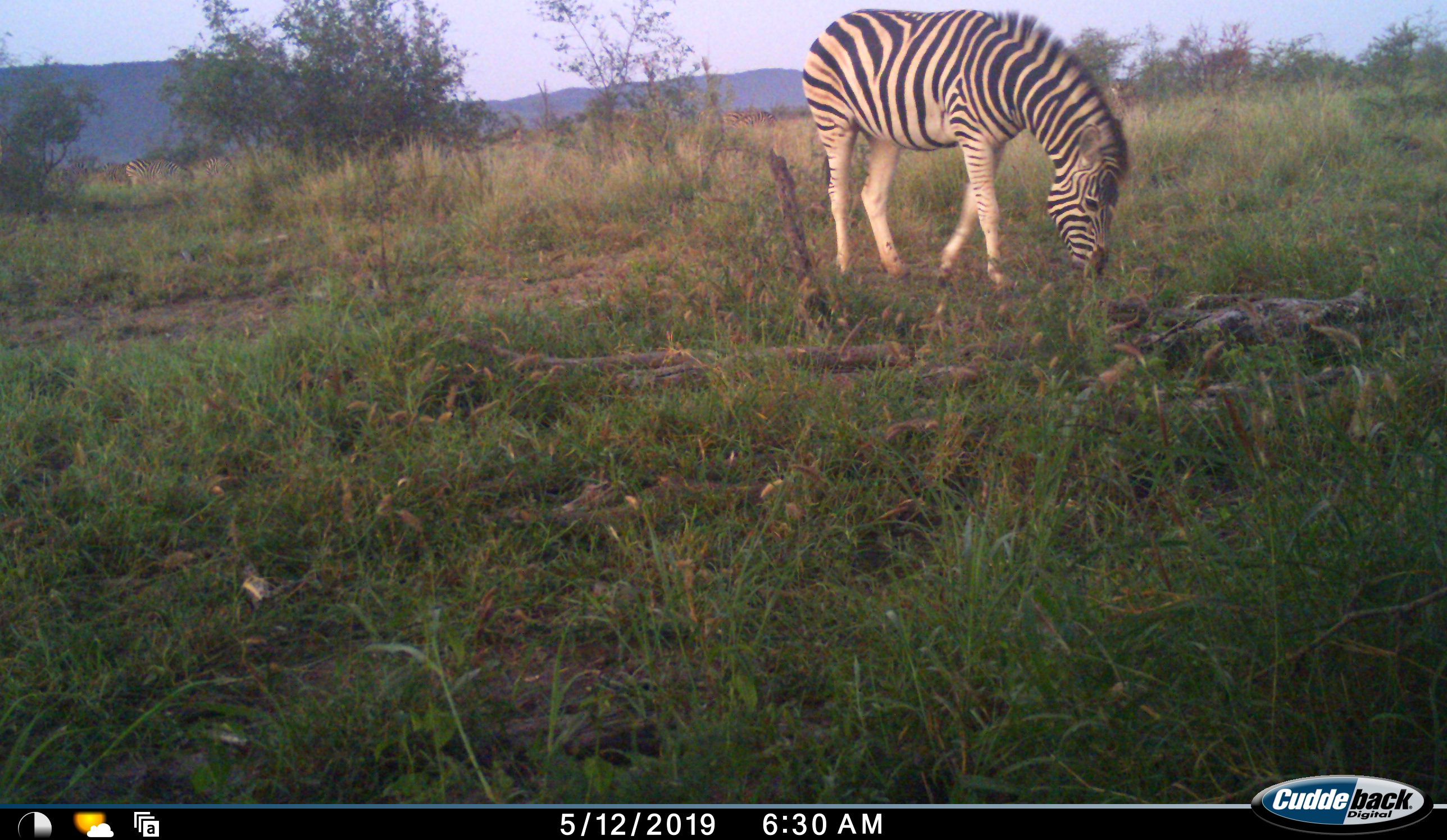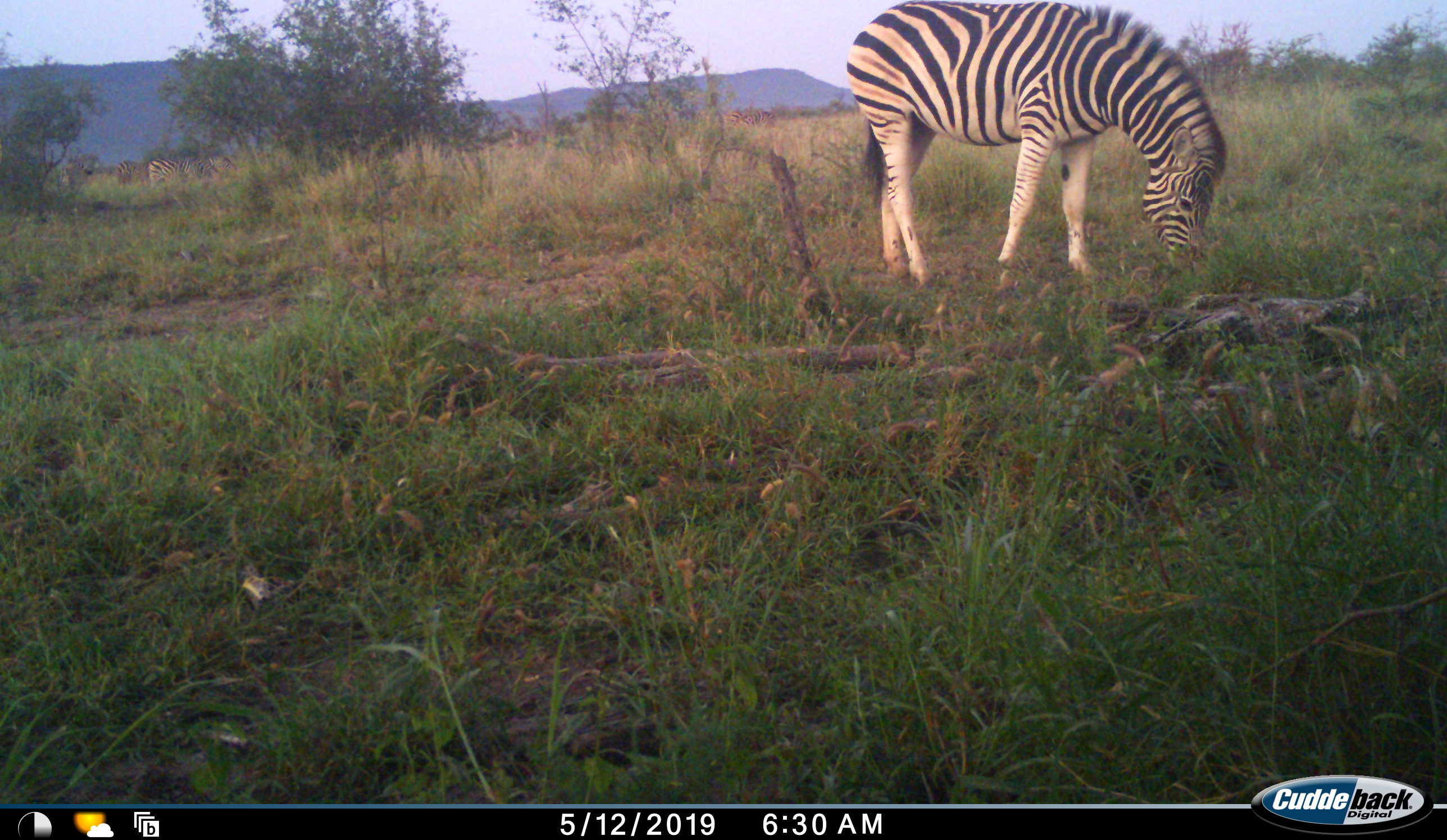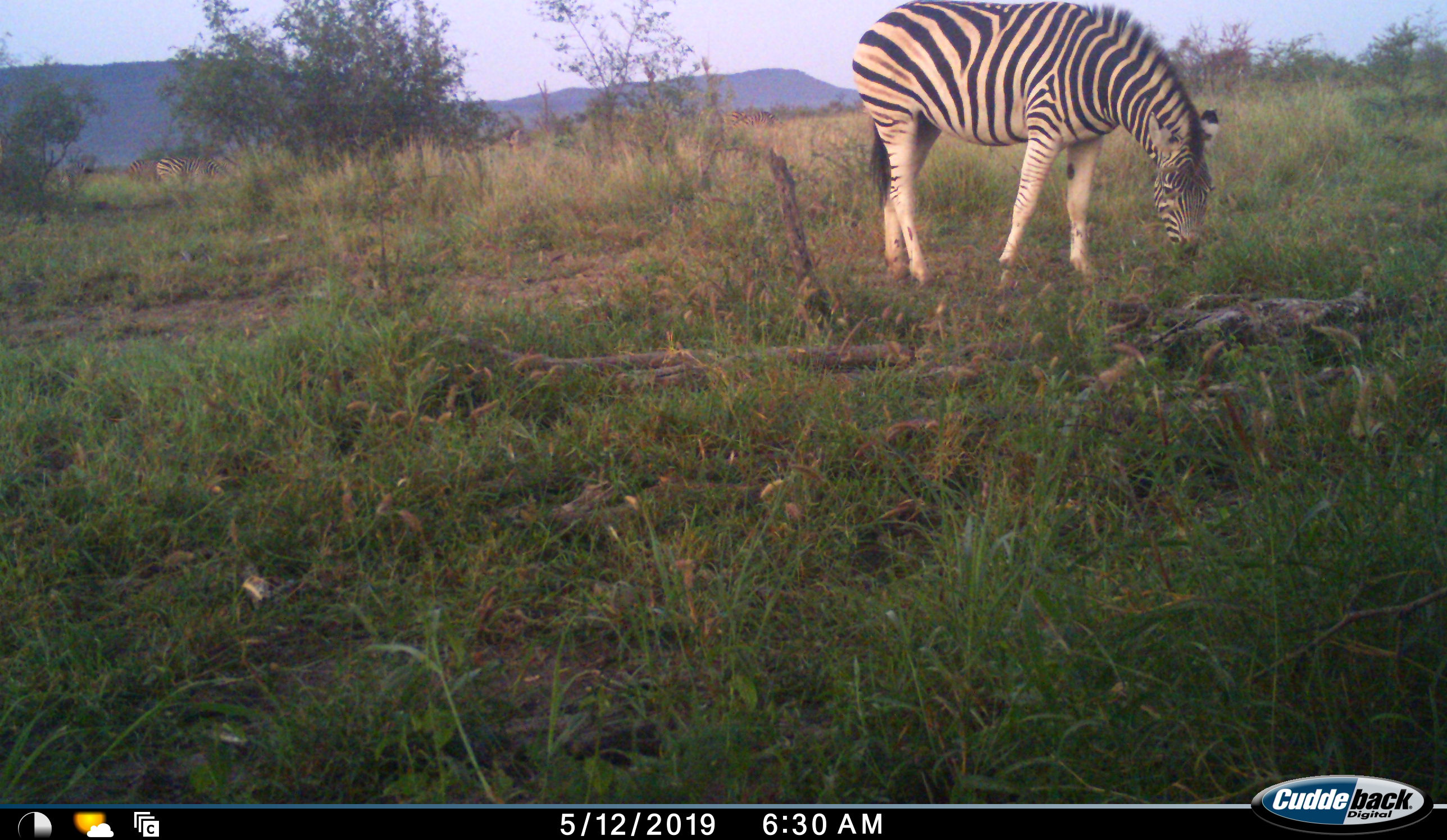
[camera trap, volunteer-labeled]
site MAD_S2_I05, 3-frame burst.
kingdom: Animalia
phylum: Chordata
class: Mammalia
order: Perissodactyla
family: Equidae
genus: Equus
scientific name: Equus quagga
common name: plains zebra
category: zebraplains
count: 1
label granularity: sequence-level